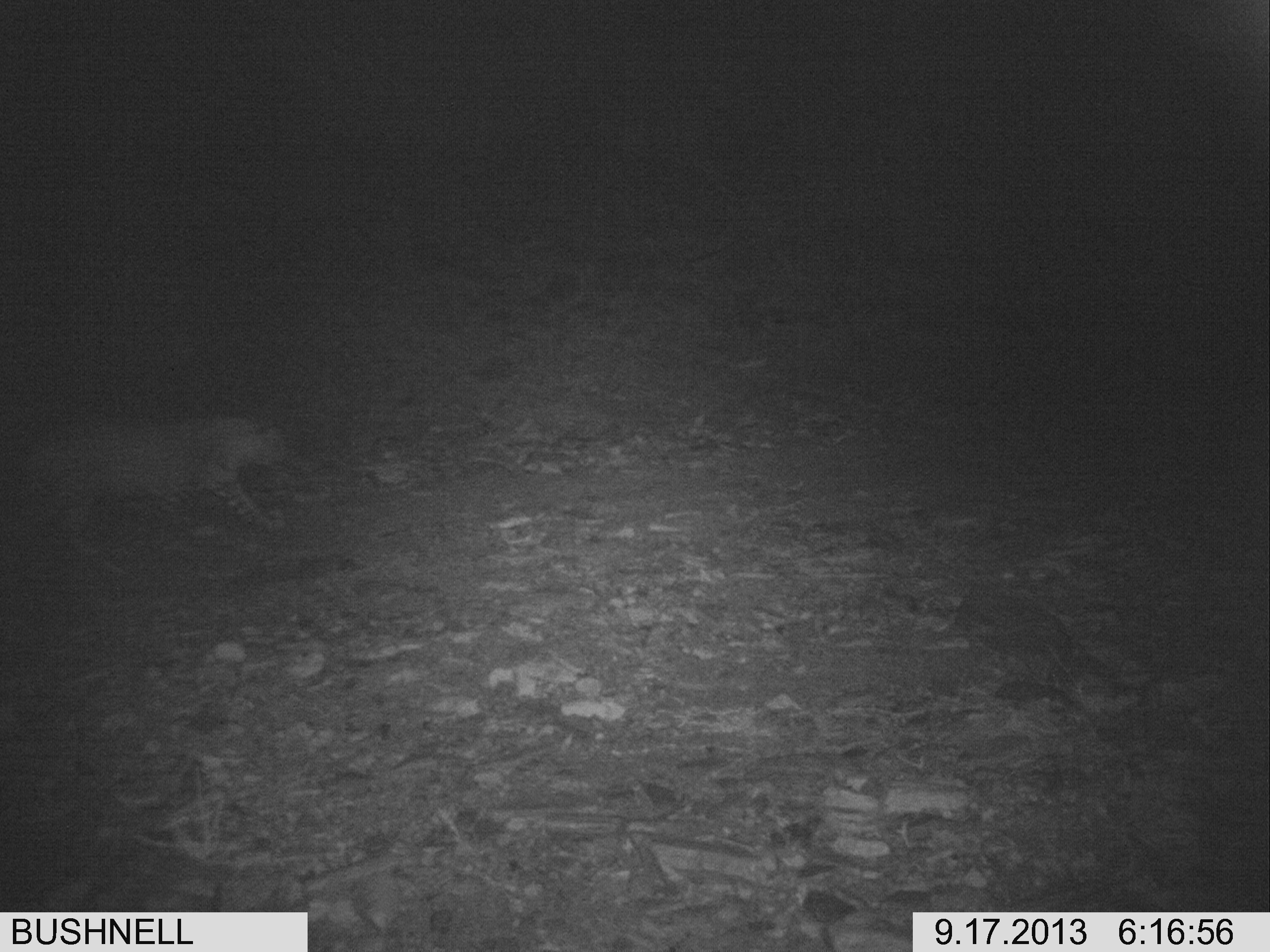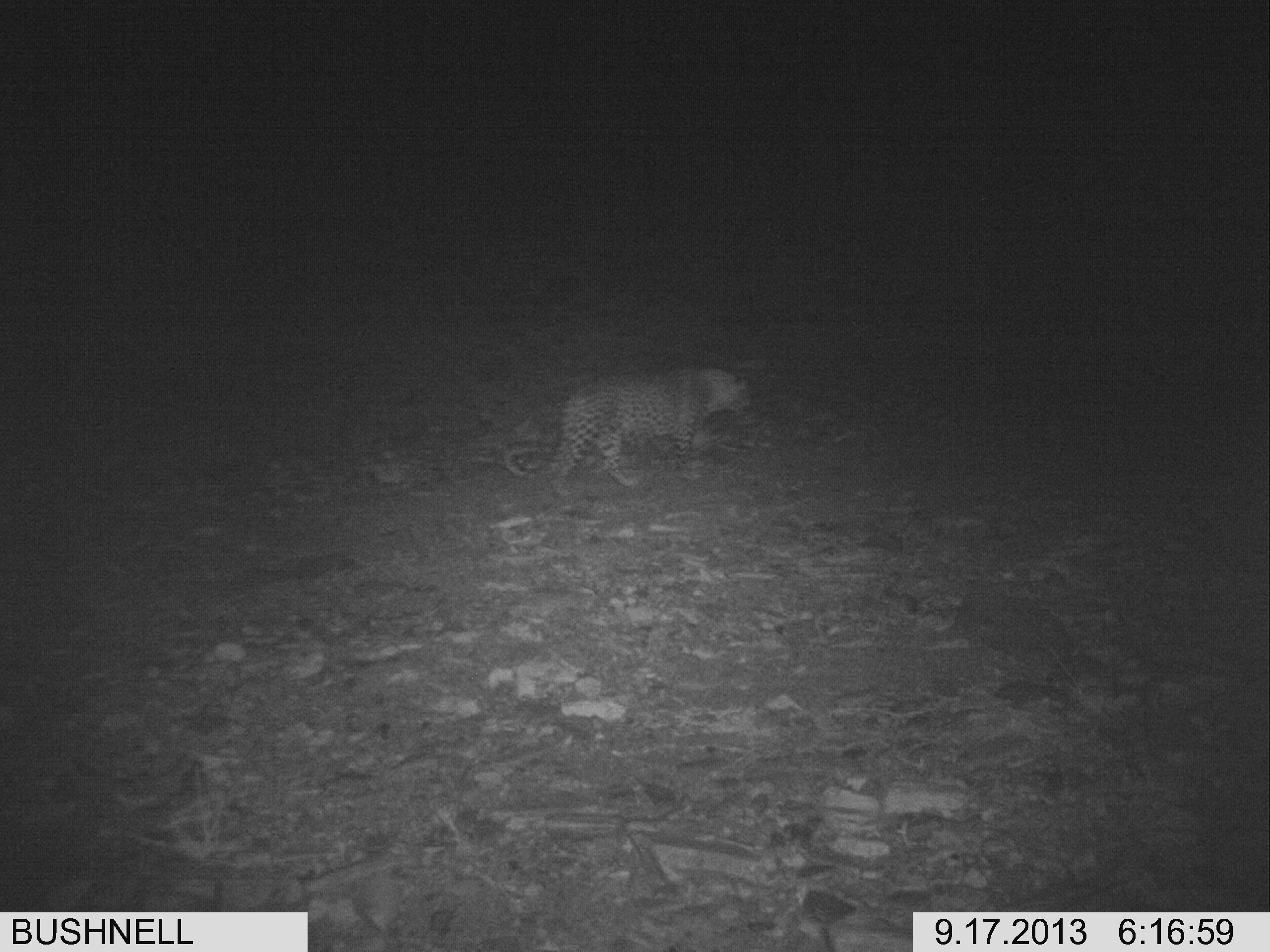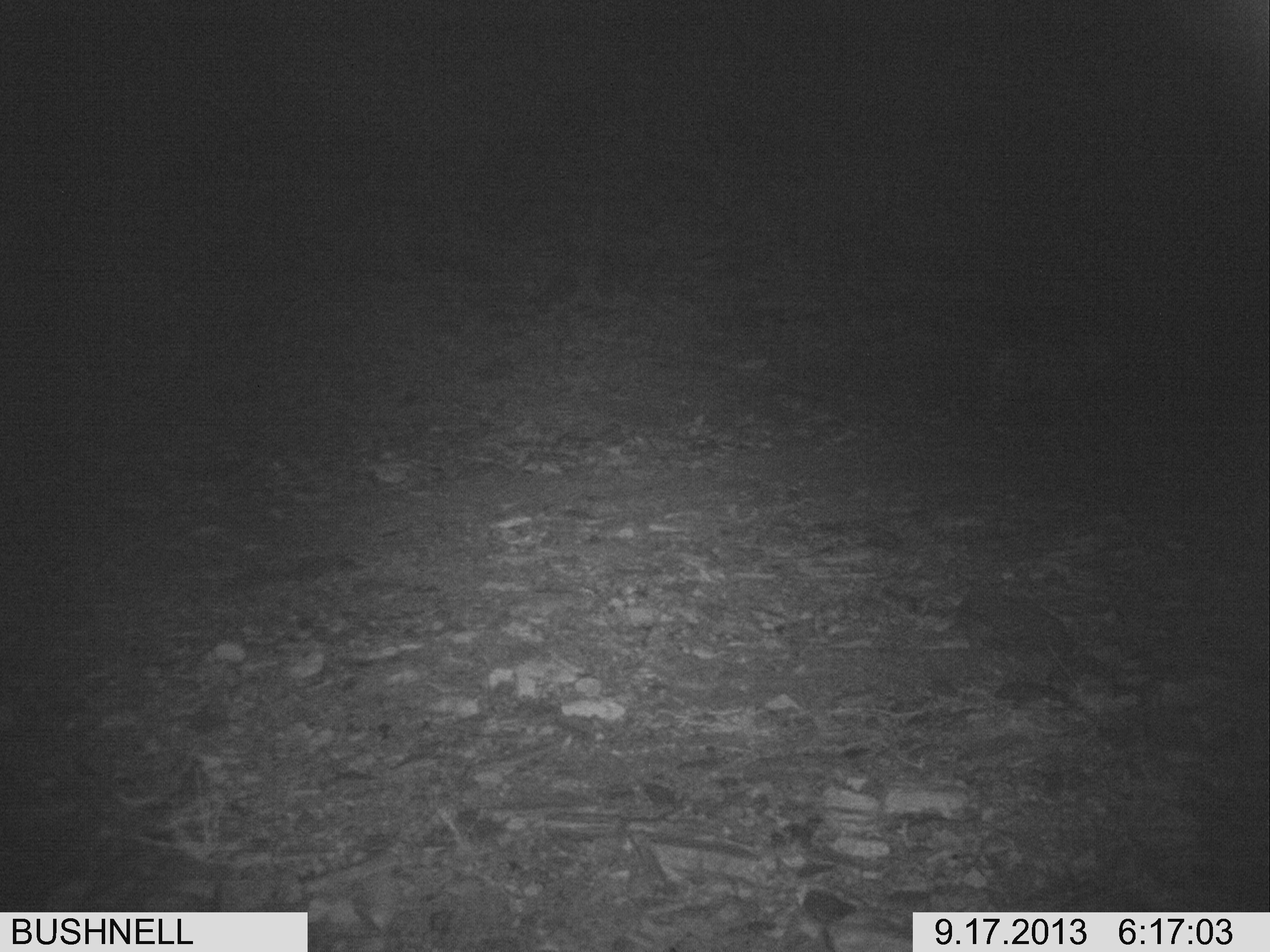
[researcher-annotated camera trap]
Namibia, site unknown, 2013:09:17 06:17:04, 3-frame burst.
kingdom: Animalia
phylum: Chordata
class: Mammalia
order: Carnivora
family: Felidae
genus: Panthera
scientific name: Panthera pardus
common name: leopard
Panthera pardus (leopard).